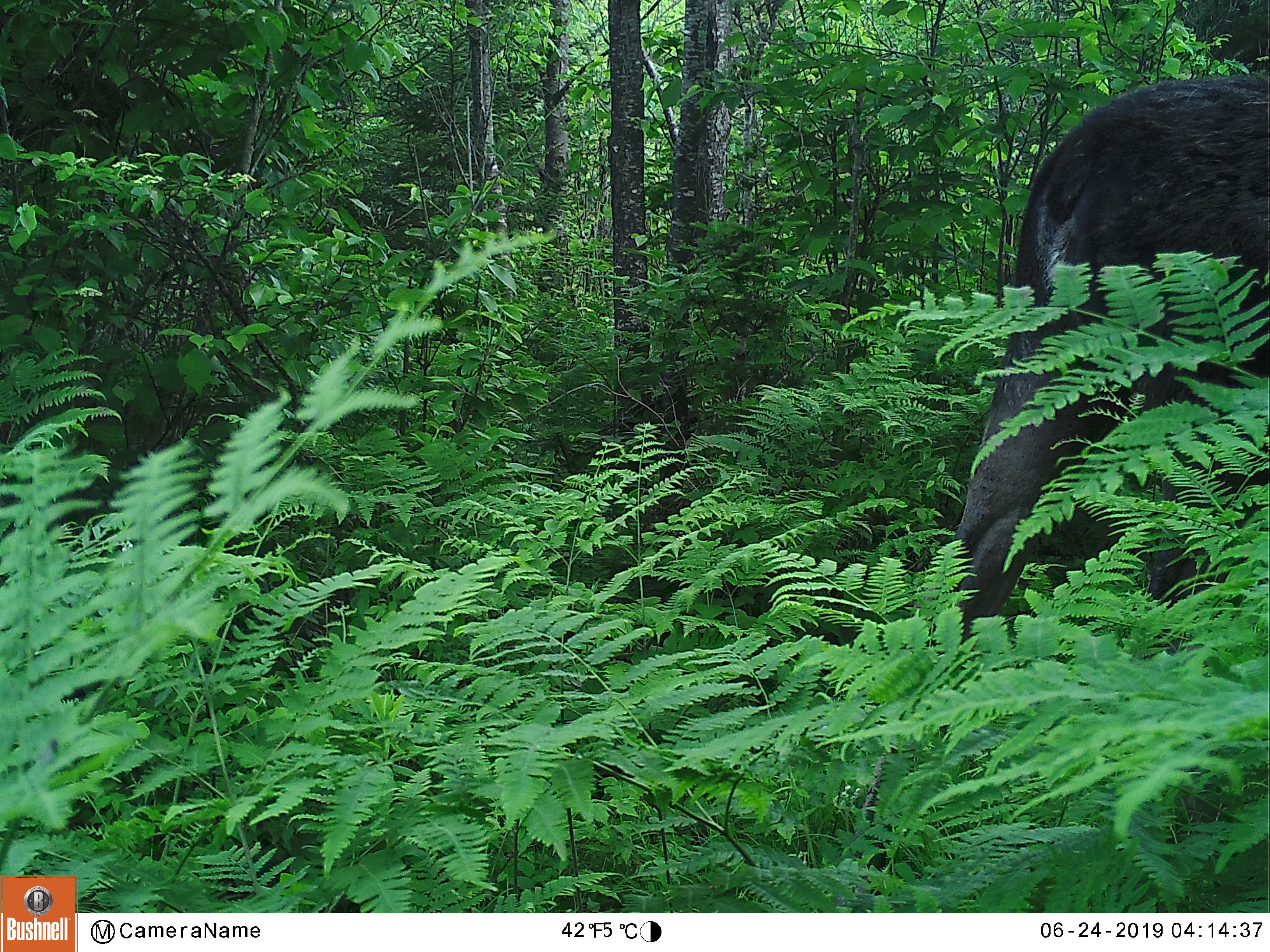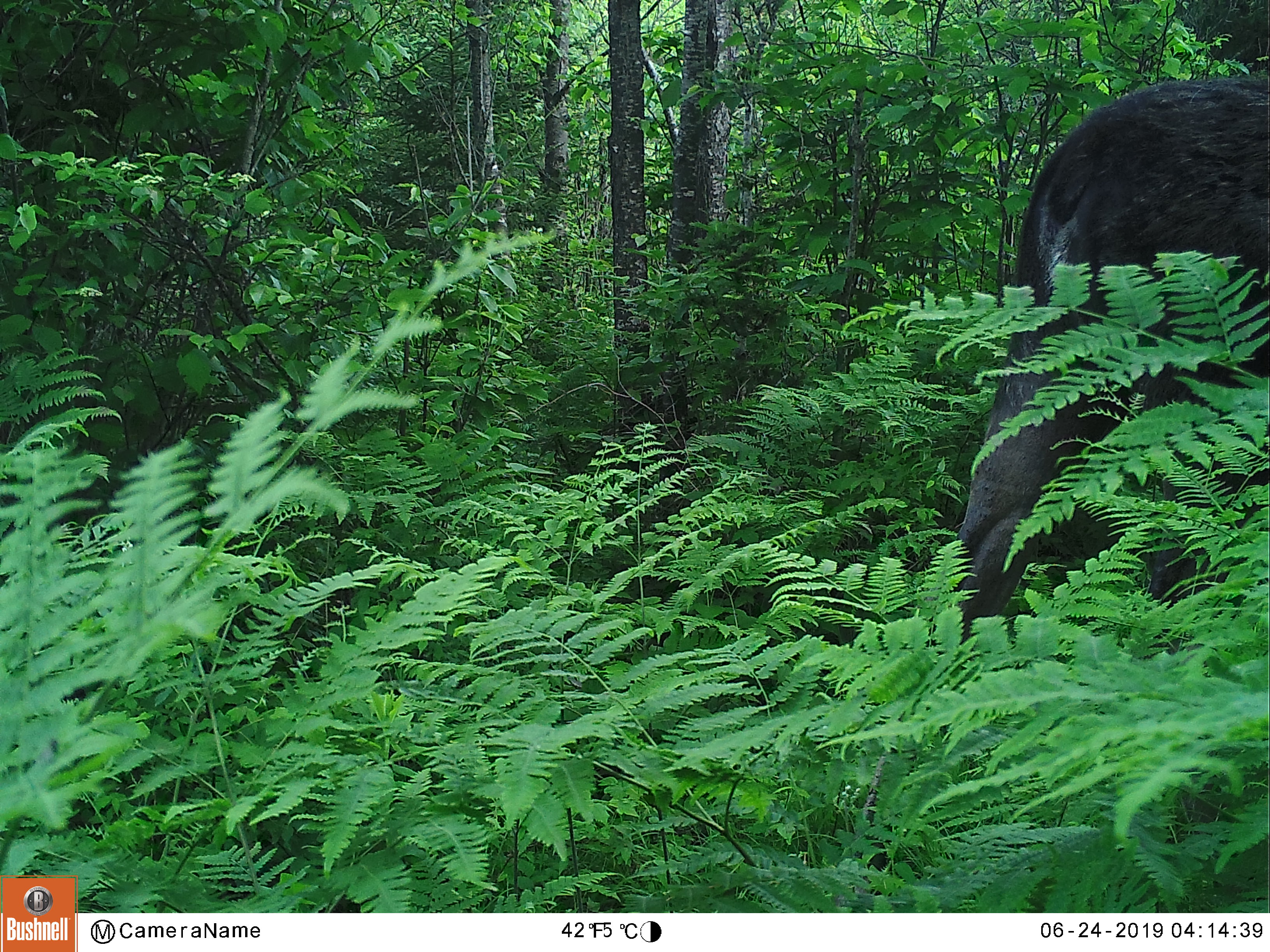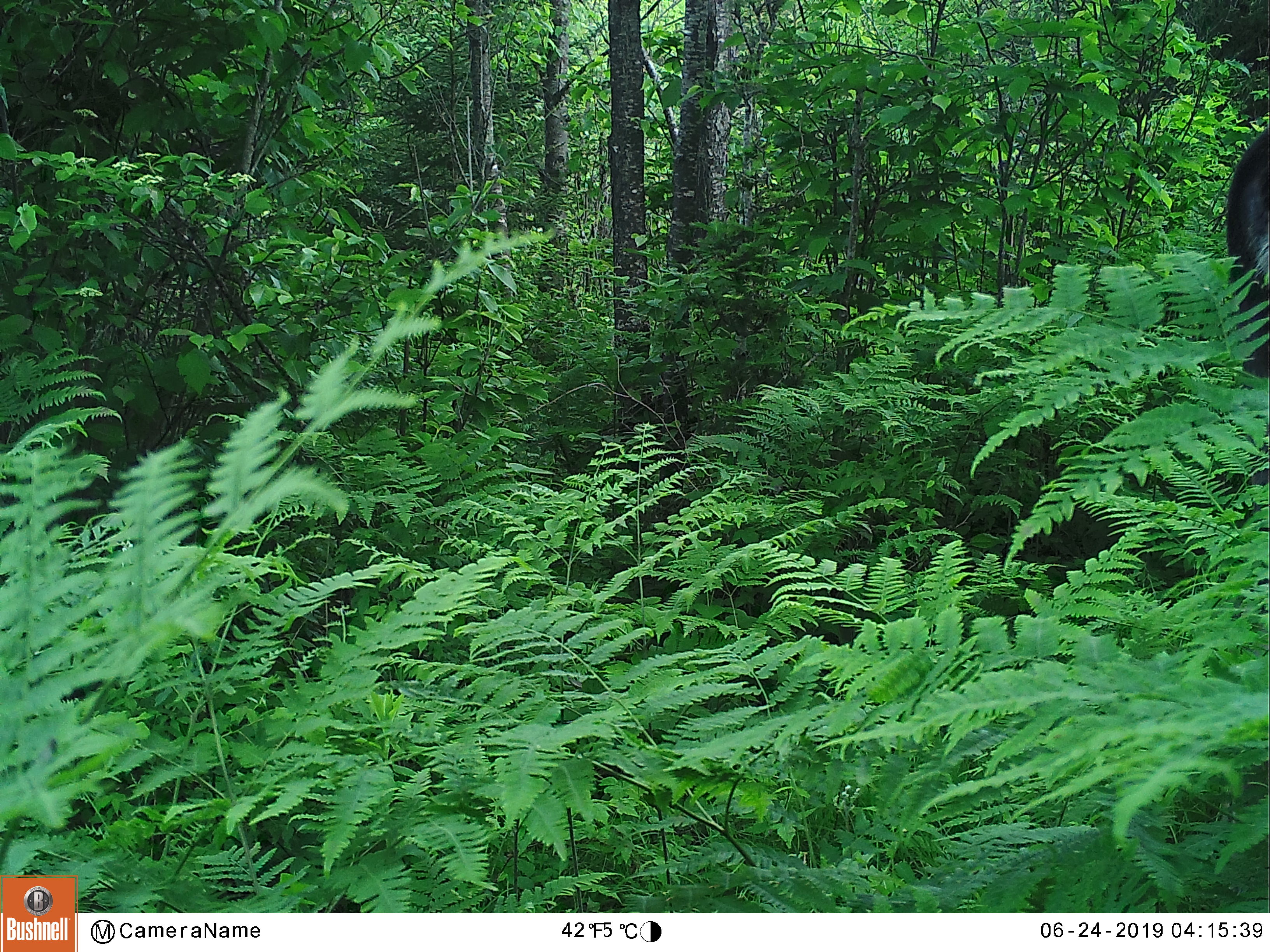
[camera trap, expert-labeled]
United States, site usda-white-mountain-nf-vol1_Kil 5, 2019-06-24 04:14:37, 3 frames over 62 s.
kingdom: Animalia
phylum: Chordata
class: Mammalia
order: Artiodactyla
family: Cervidae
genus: Alces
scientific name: Alces alces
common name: moose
Moose (Alces alces).